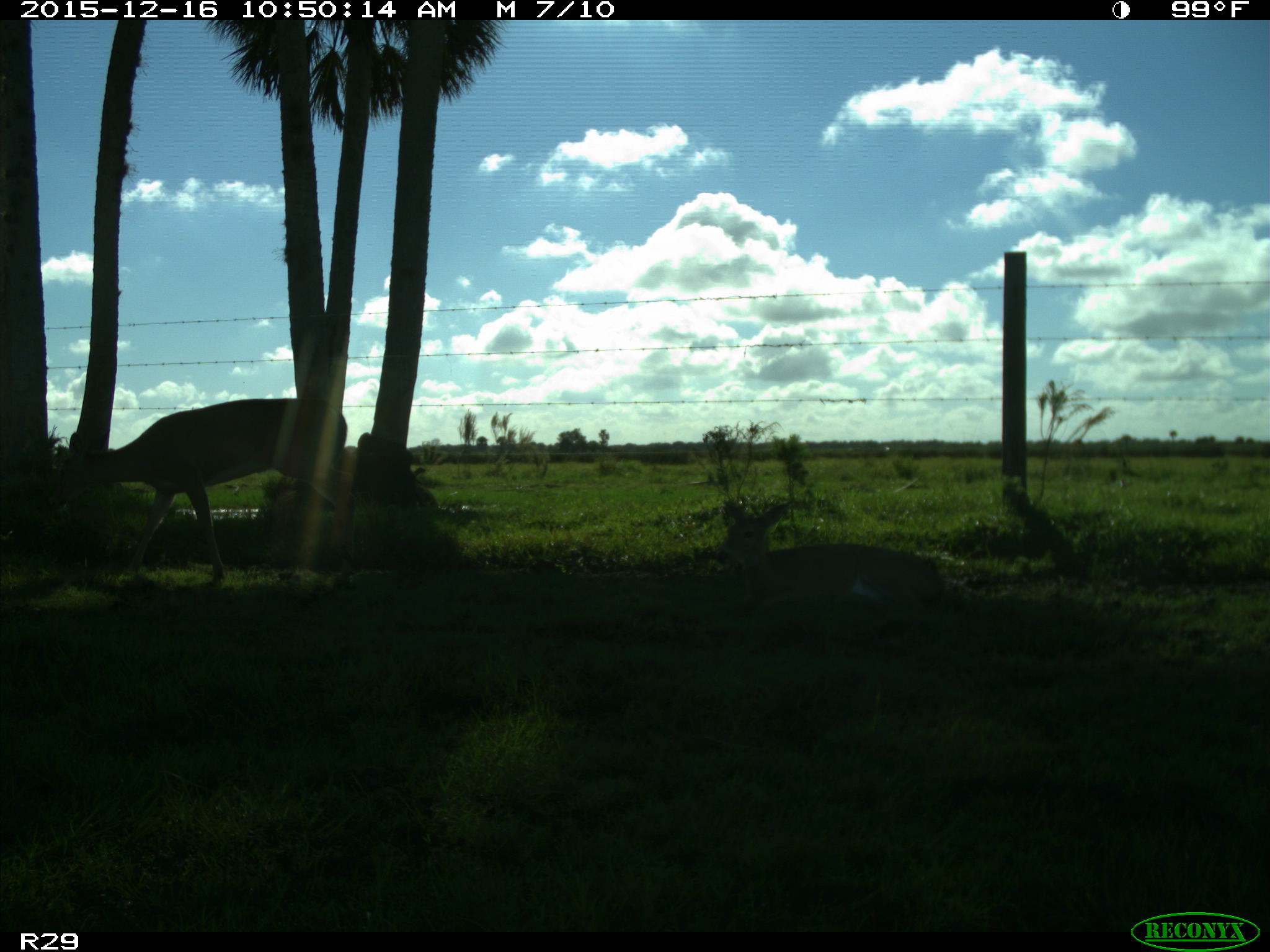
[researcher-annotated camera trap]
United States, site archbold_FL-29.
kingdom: Animalia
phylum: Chordata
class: Mammalia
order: Artiodactyla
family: Cervidae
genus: Odocoileus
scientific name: Odocoileus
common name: deer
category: unidentified deer